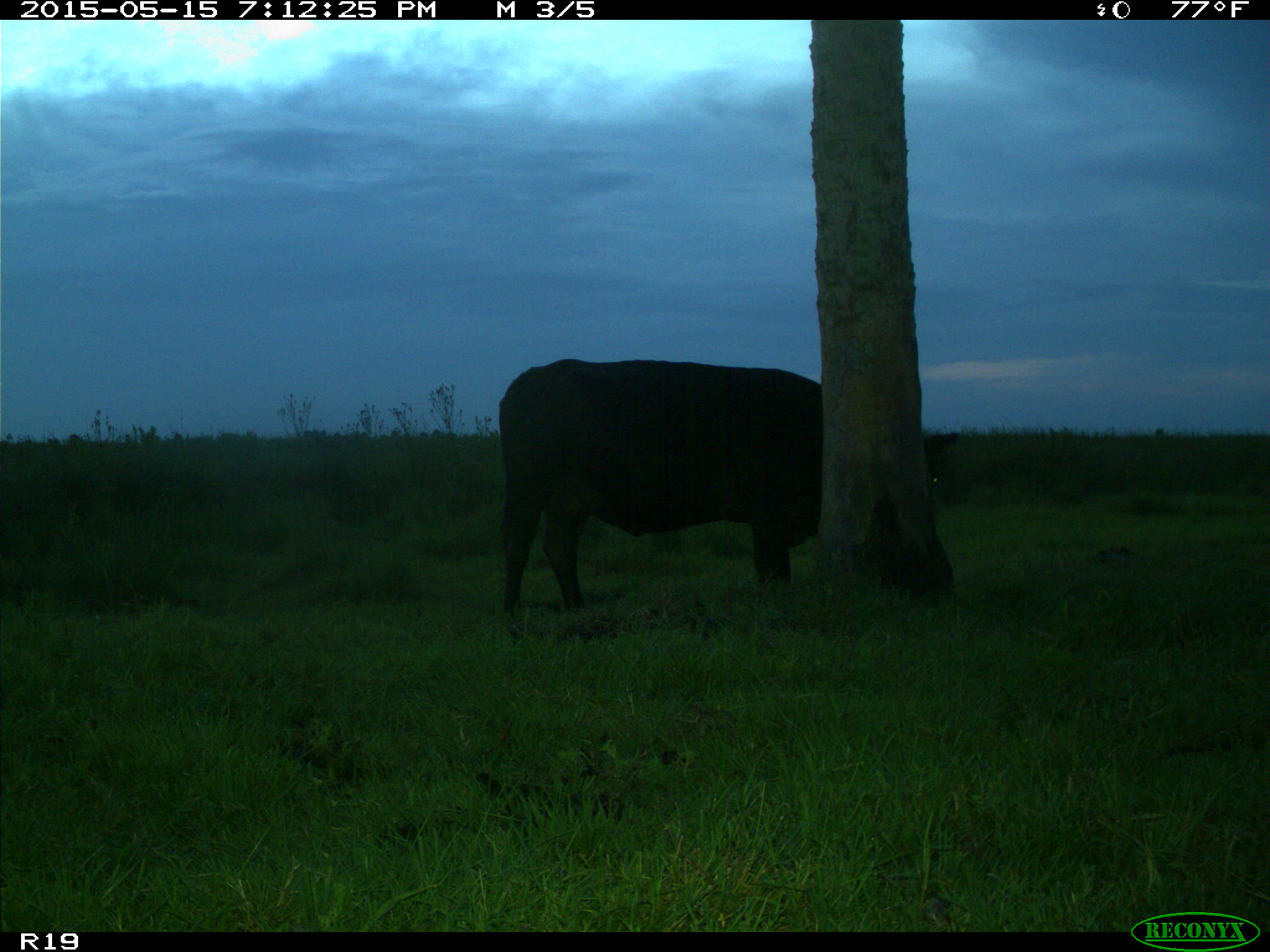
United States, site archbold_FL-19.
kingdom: Animalia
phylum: Chordata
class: Mammalia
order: Artiodactyla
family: Bovidae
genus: Bos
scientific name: Bos taurus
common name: domestic cow